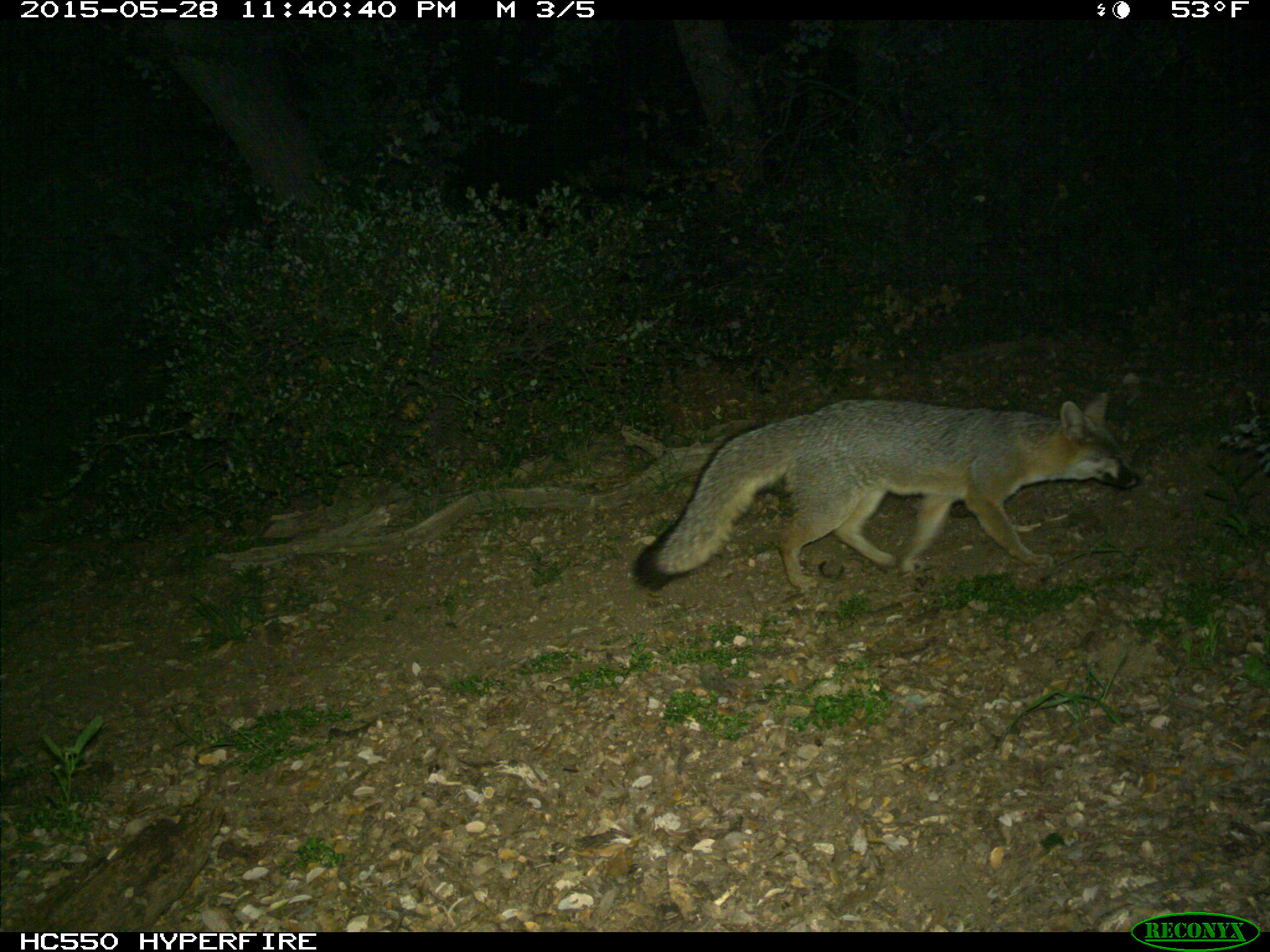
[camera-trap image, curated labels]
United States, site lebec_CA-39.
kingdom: Animalia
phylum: Chordata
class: Mammalia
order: Carnivora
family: Canidae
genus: Urocyon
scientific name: Urocyon cinereoargenteus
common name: gray fox